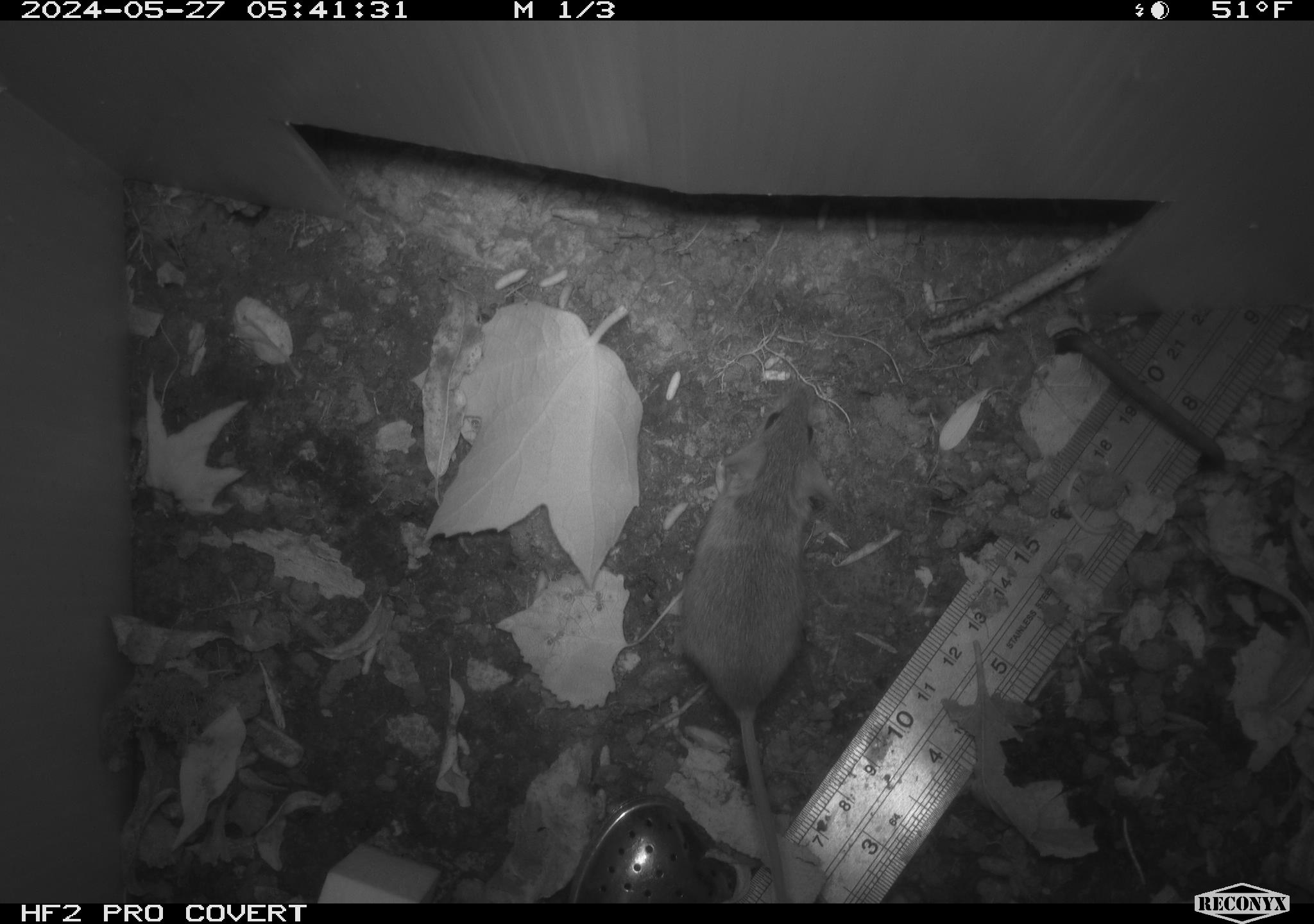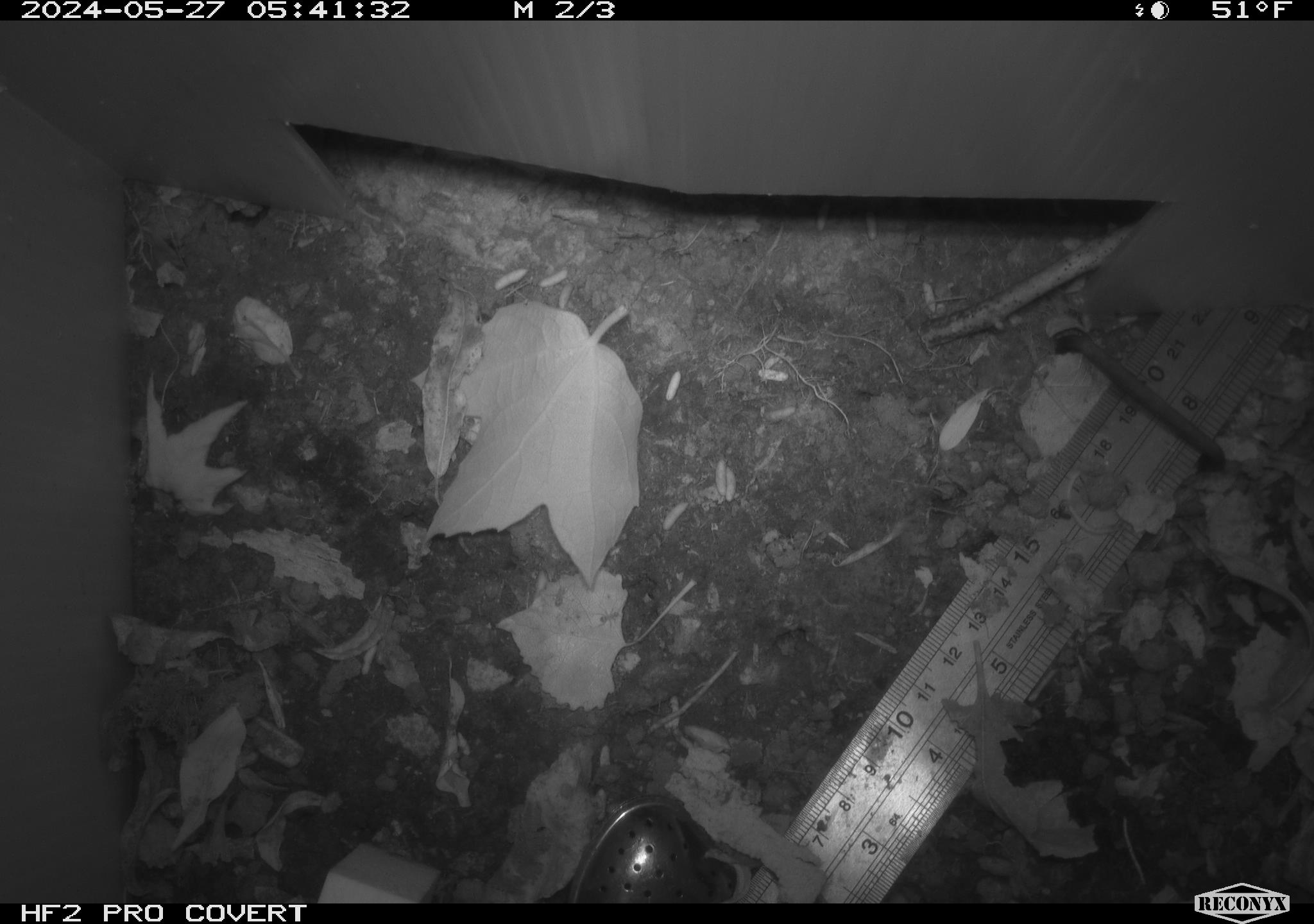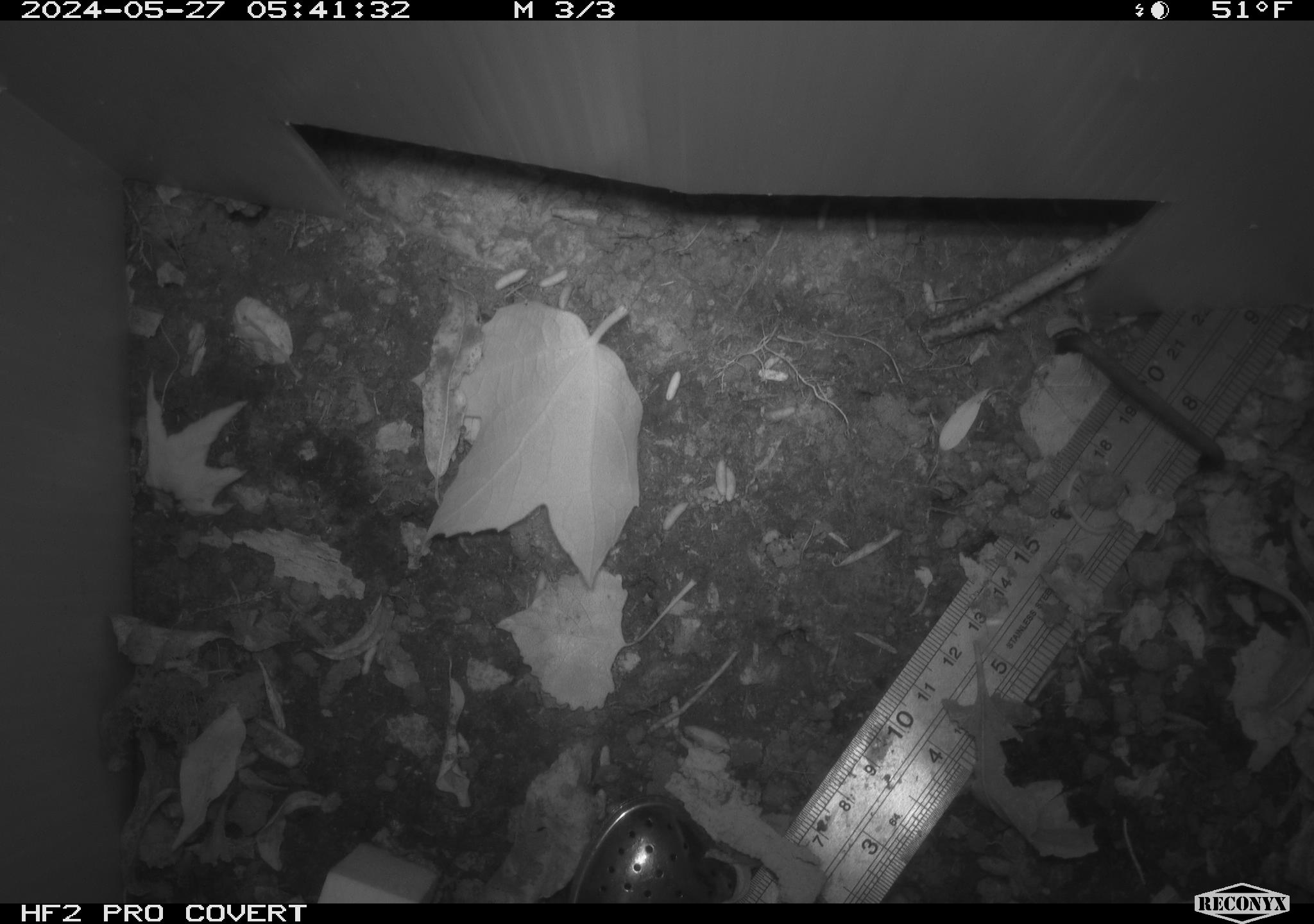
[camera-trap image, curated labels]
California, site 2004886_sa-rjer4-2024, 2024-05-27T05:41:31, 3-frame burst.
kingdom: Animalia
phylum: Chordata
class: Mammalia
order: Rodentia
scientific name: Rodentia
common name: mouse species